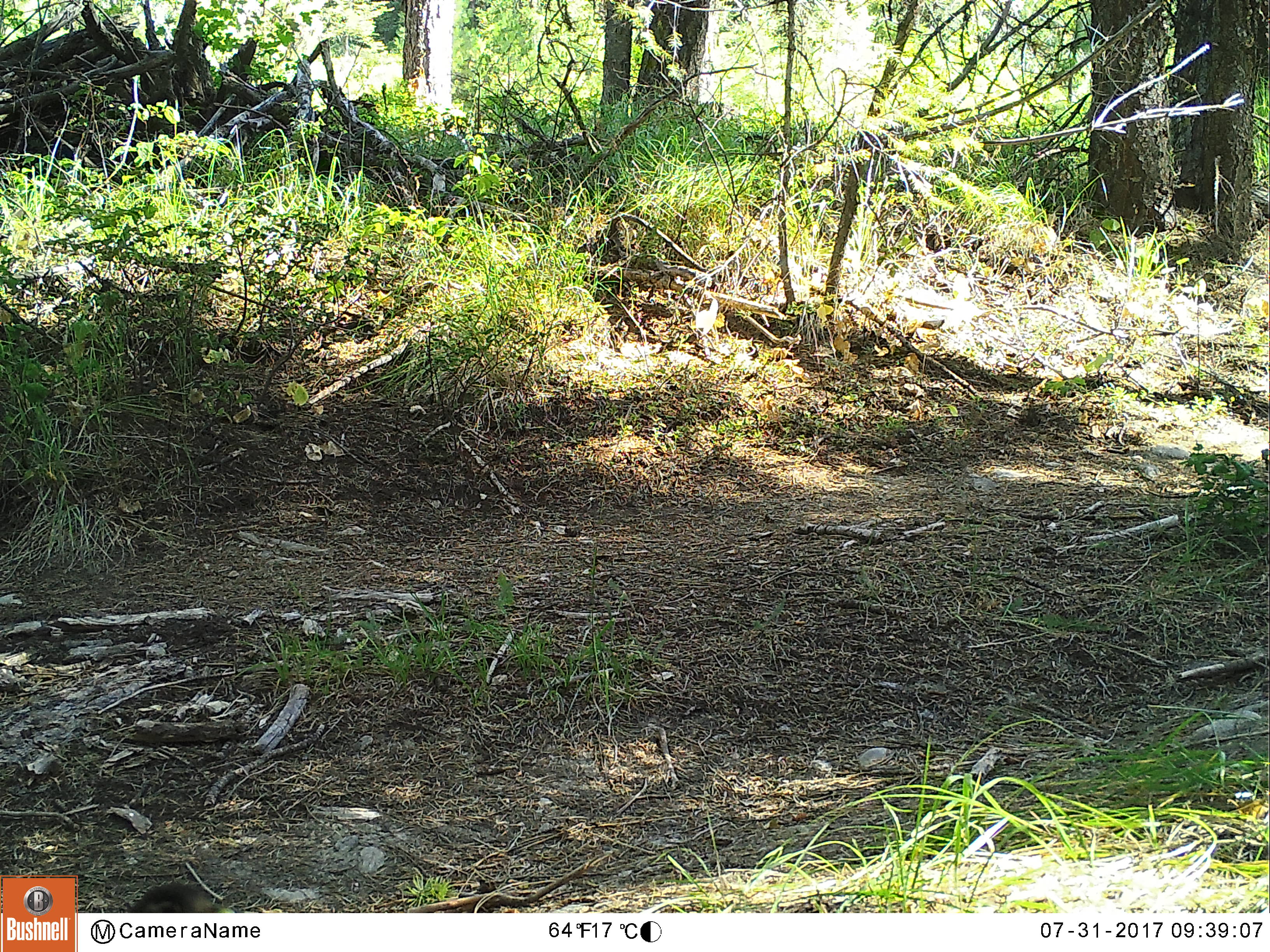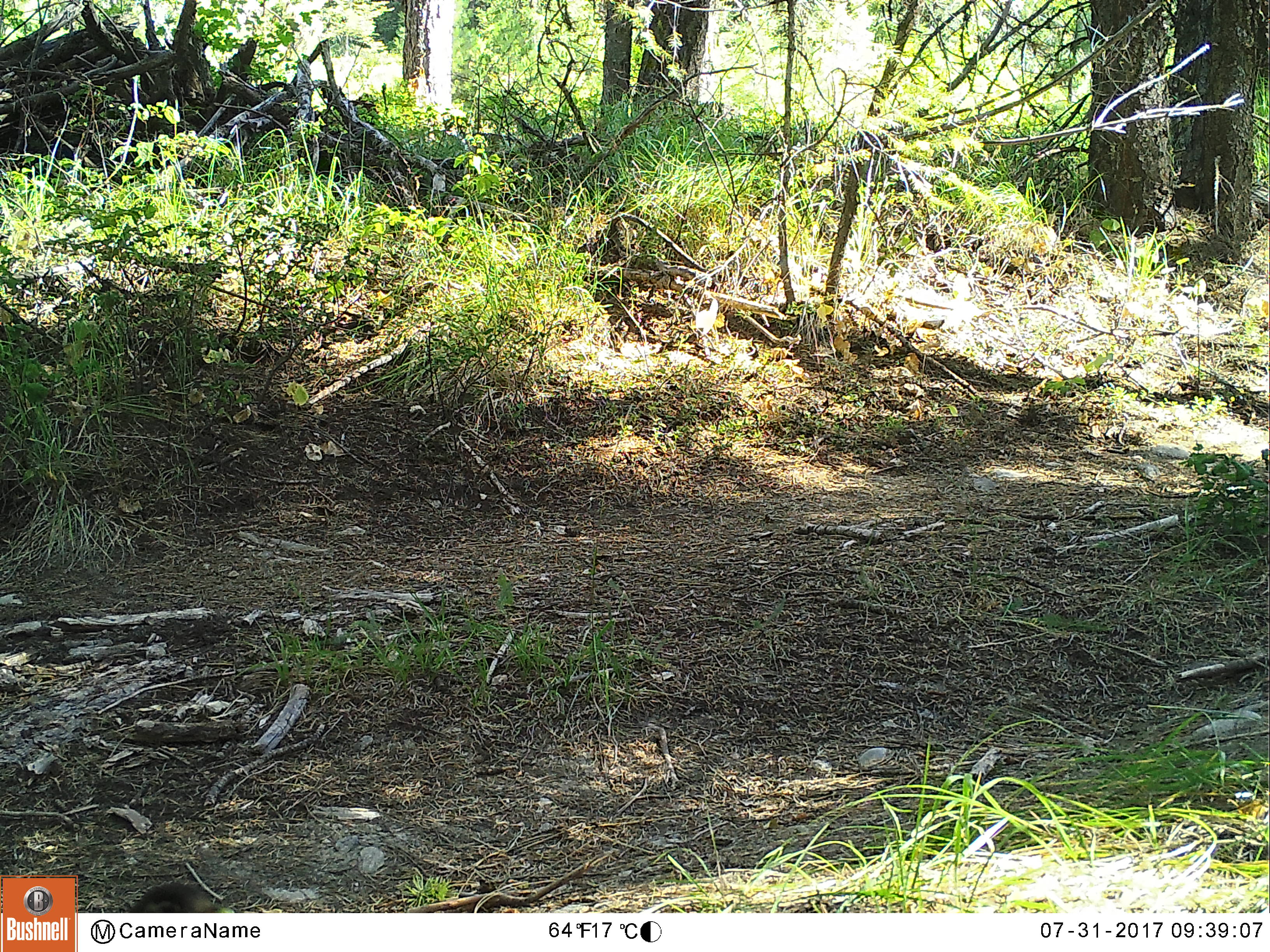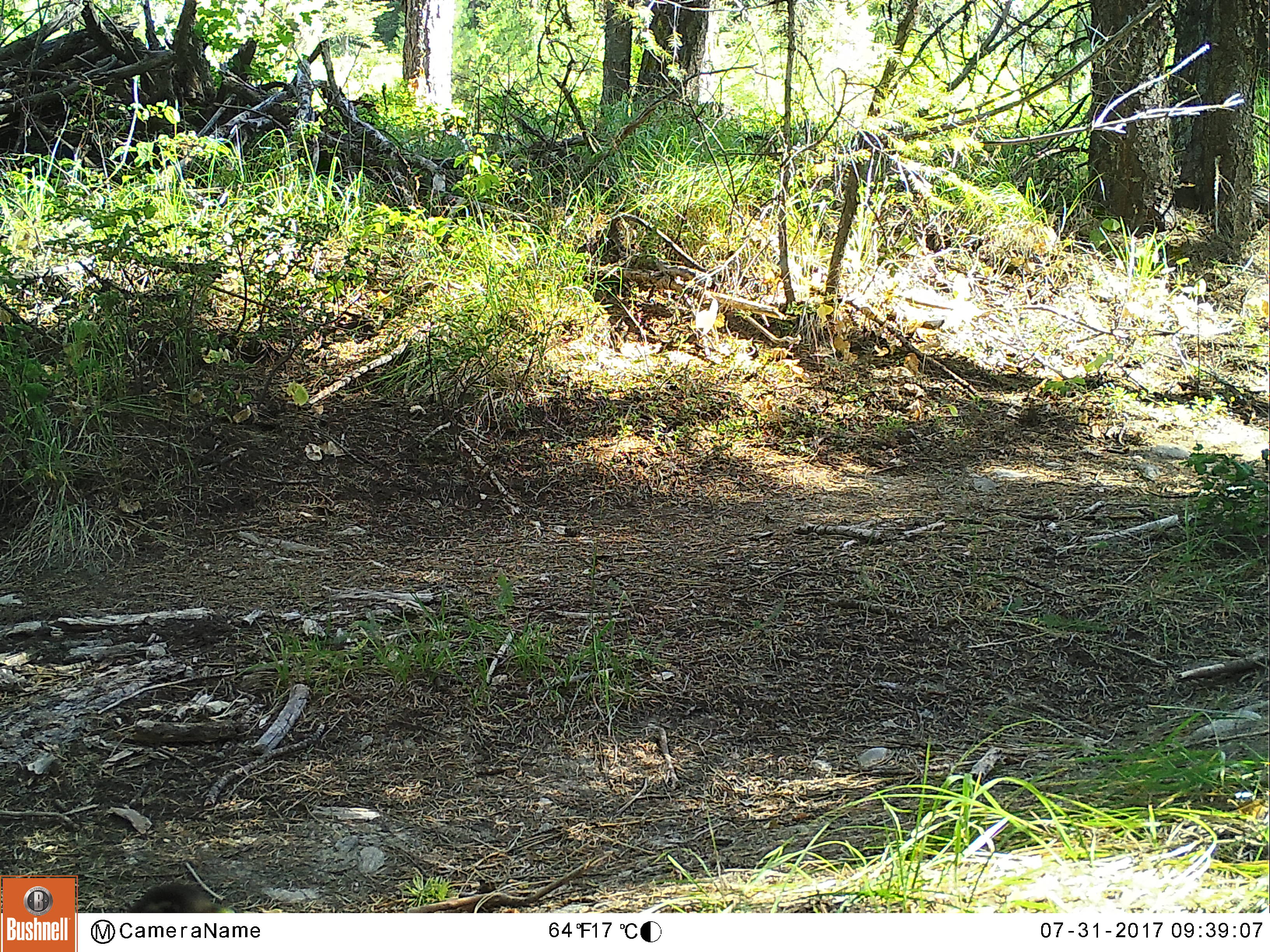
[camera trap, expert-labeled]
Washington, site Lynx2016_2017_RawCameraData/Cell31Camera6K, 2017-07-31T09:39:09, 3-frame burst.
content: unidentified animal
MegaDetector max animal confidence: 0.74